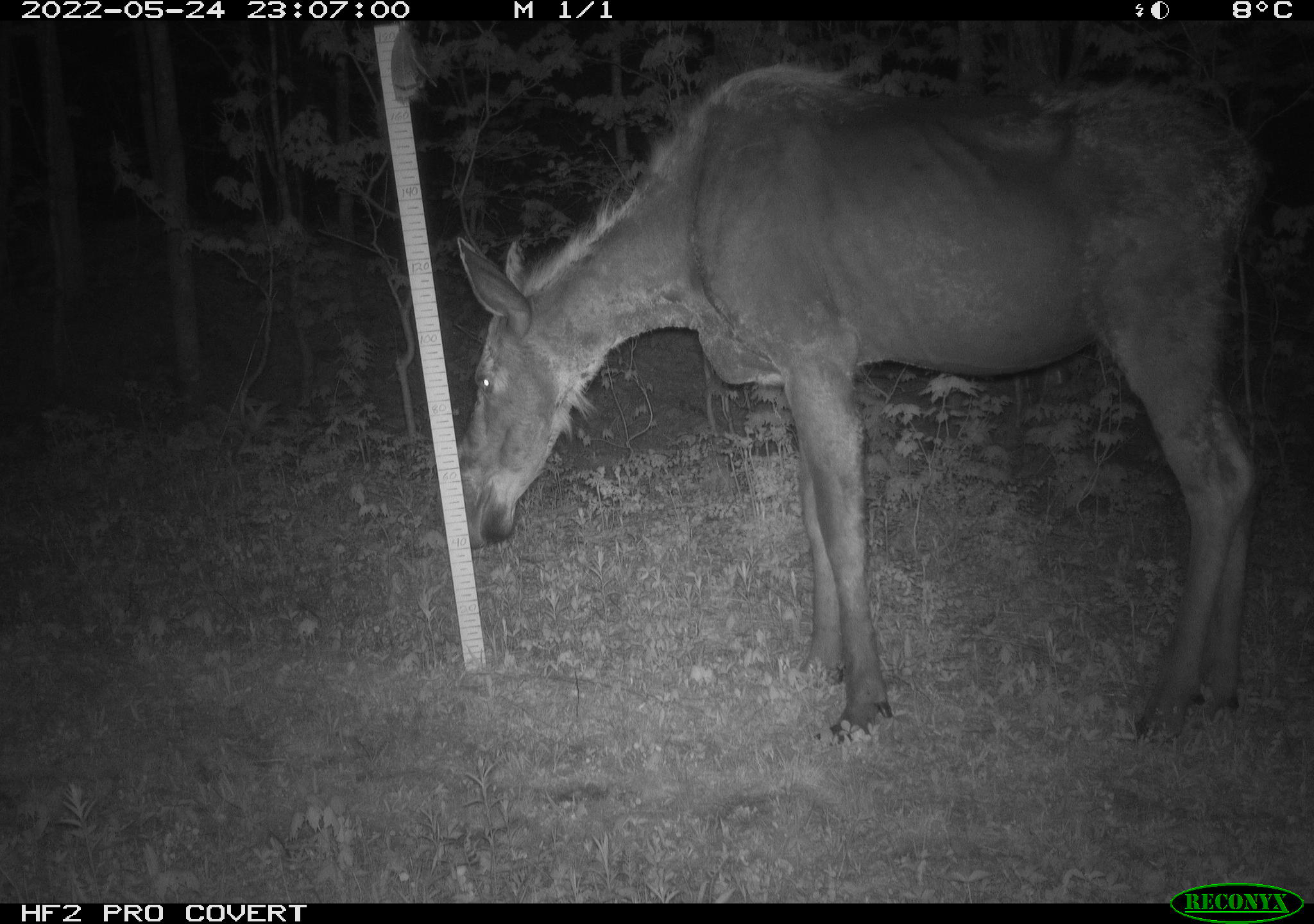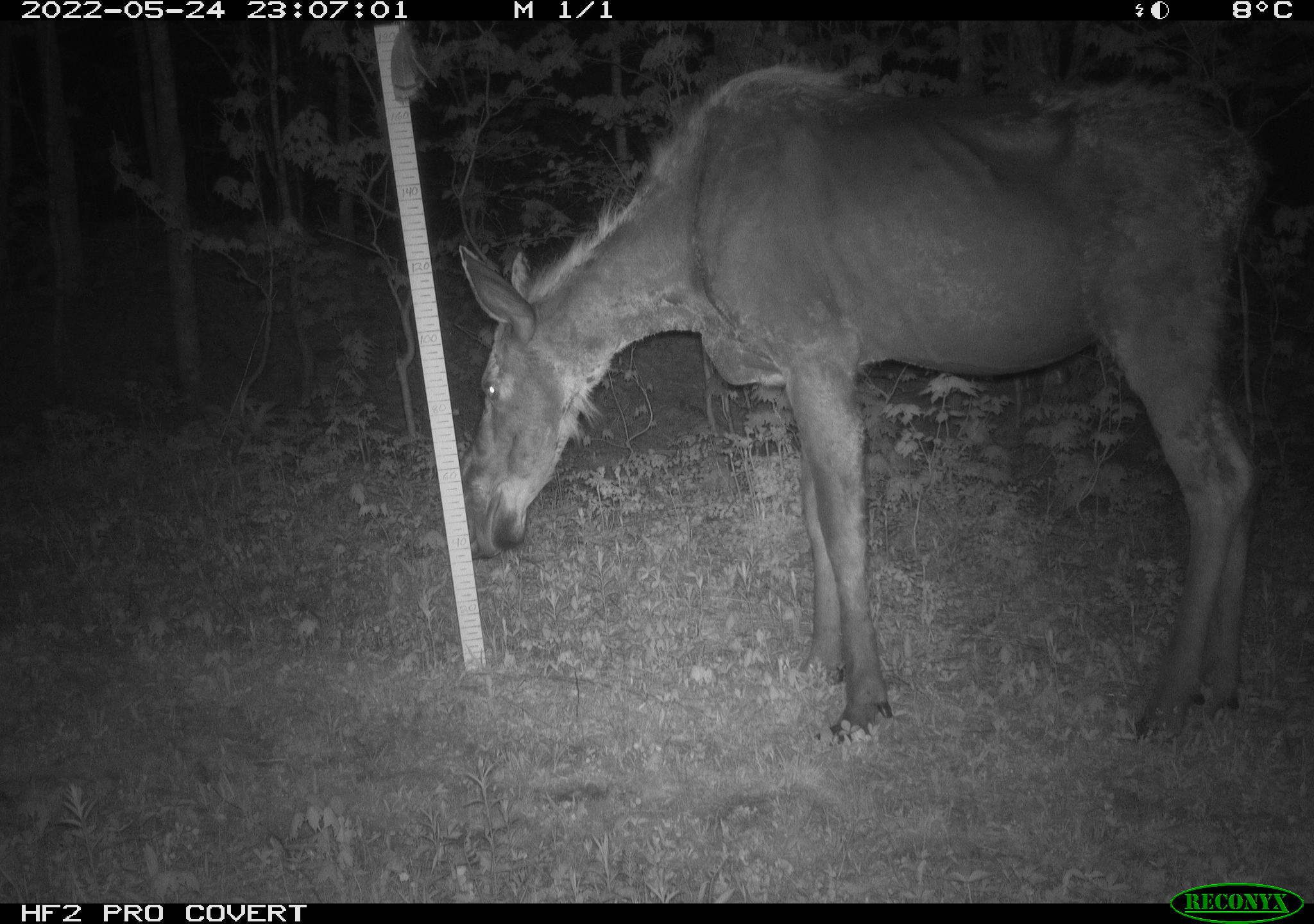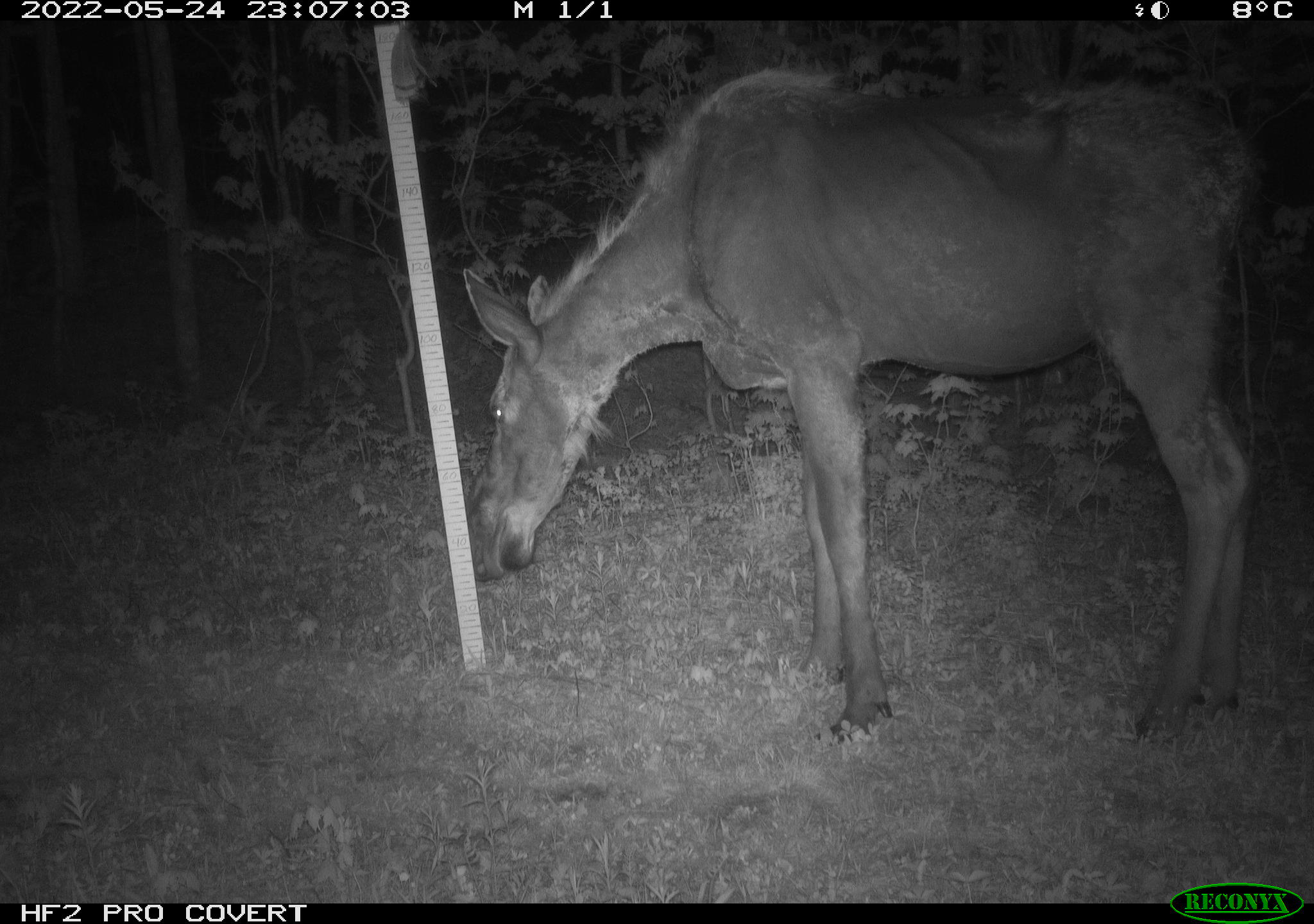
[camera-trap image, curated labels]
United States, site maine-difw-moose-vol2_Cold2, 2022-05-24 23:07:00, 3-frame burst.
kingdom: Animalia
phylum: Chordata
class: Mammalia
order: Artiodactyla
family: Cervidae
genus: Alces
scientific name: Alces alces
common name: moose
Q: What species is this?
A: Moose (Alces alces).